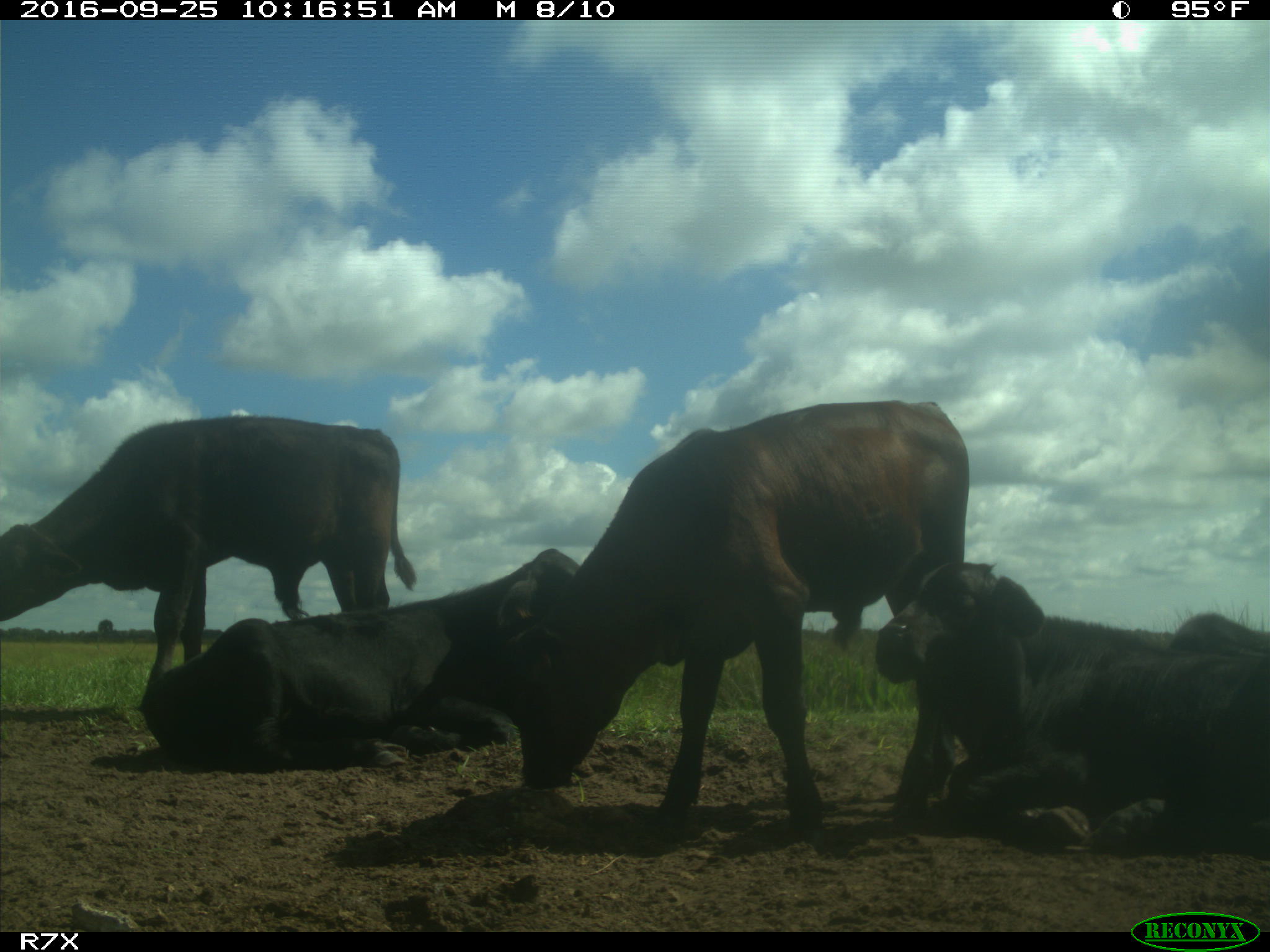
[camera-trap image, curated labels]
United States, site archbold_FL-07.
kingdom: Animalia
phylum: Chordata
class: Mammalia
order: Artiodactyla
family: Bovidae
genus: Bos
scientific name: Bos taurus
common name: domestic cow